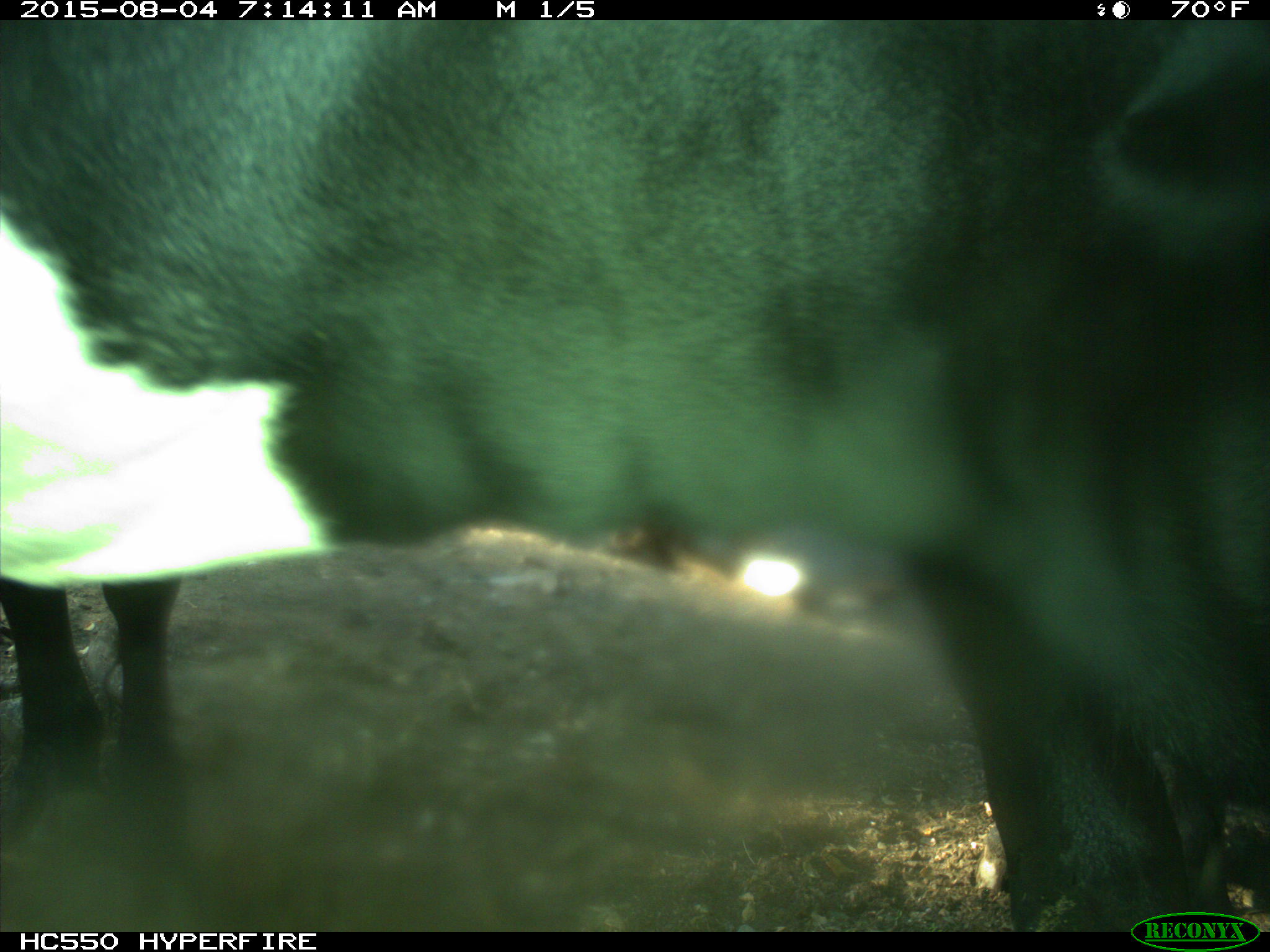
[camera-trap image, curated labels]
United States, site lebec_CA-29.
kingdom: Animalia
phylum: Chordata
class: Mammalia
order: Artiodactyla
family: Bovidae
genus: Bos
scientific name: Bos taurus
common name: domestic cow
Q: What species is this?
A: Bos taurus (domestic cow).